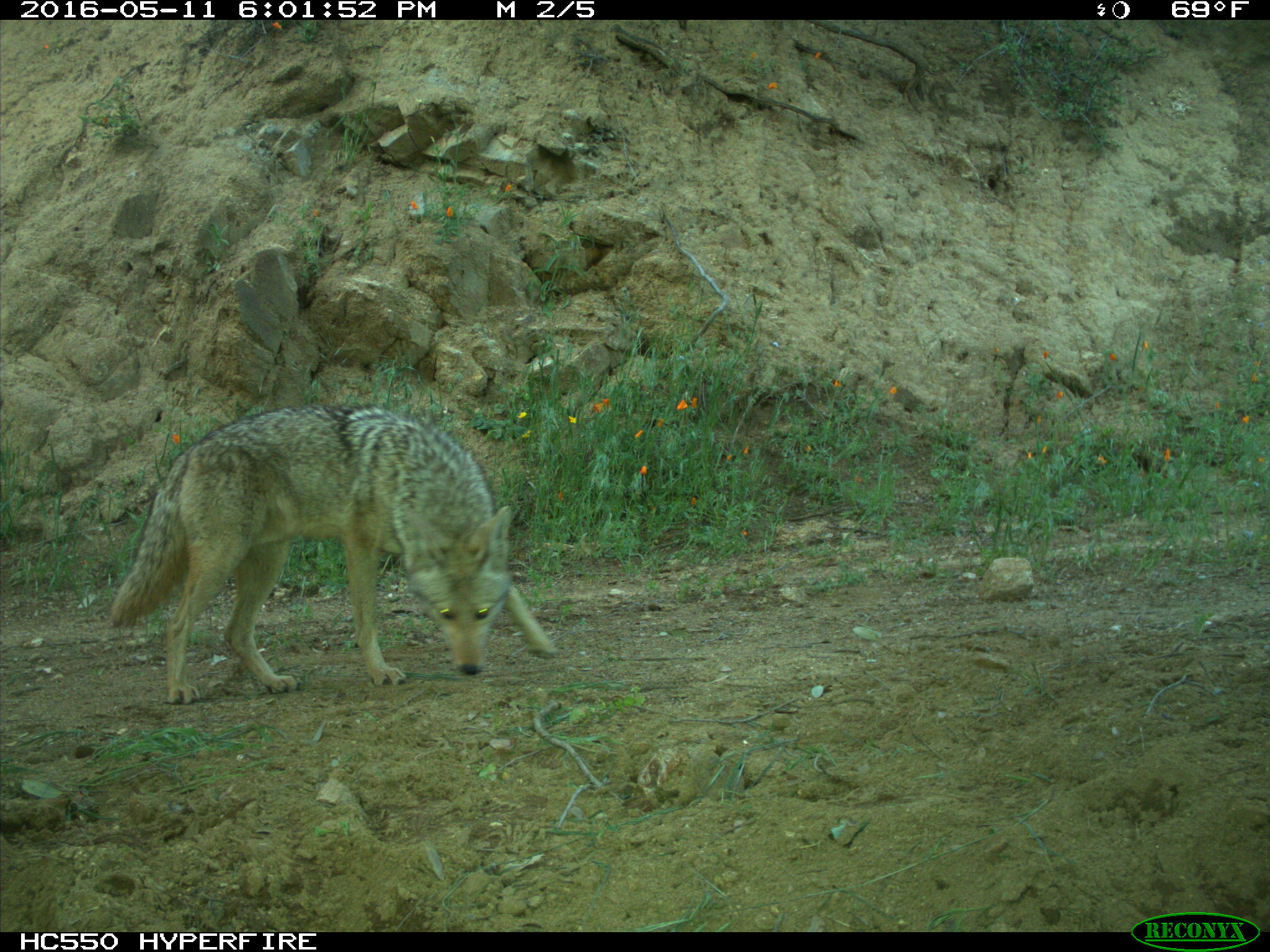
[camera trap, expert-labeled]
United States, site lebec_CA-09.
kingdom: Animalia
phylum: Chordata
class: Mammalia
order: Carnivora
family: Canidae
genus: Canis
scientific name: Canis latrans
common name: coyote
Canis latrans (coyote).